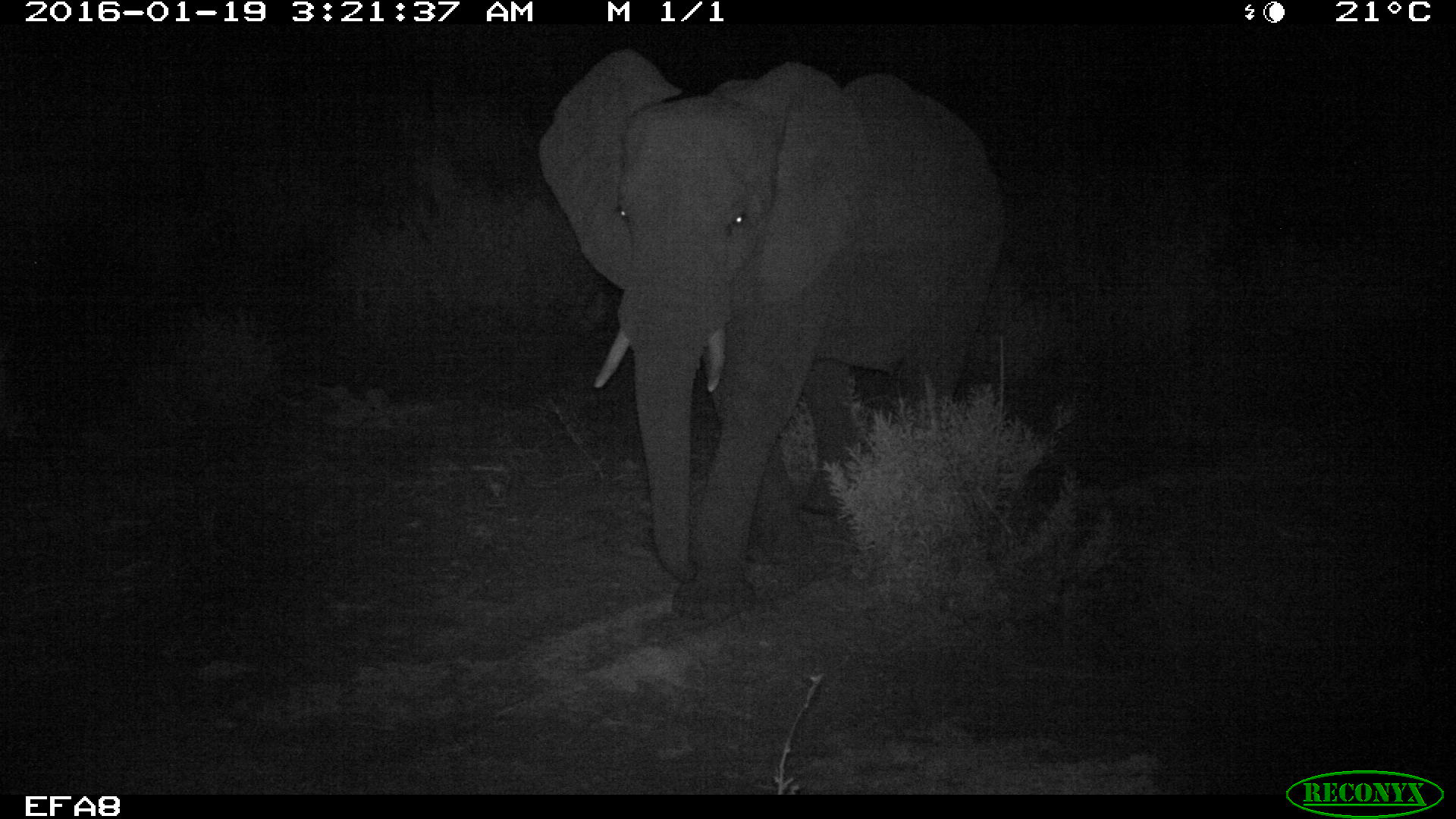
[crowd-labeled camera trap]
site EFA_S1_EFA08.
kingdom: Animalia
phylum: Chordata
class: Mammalia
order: Proboscidea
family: Elephantidae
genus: Loxodonta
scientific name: Loxodonta africana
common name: african bush elephant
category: elephant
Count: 1.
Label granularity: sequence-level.